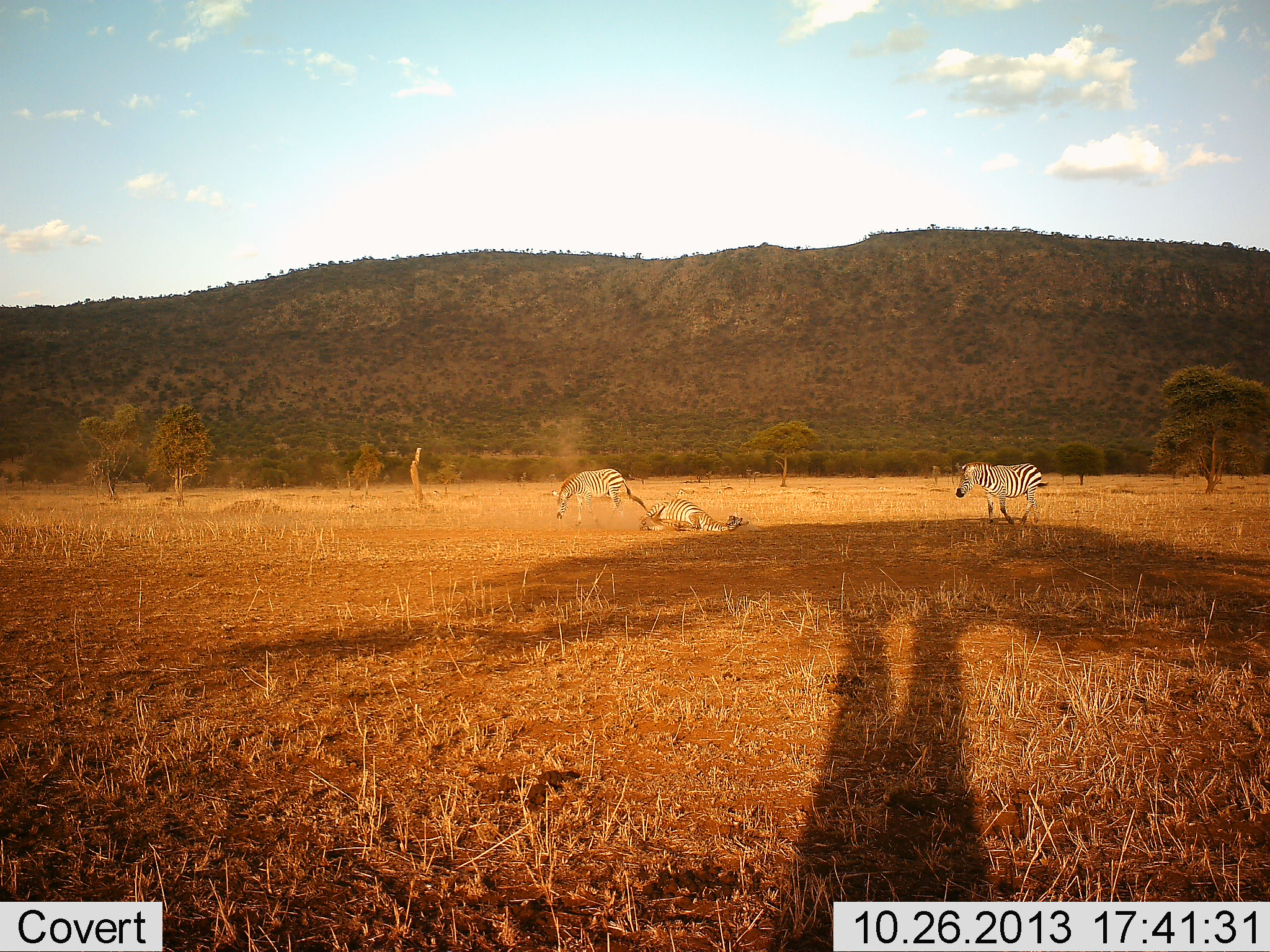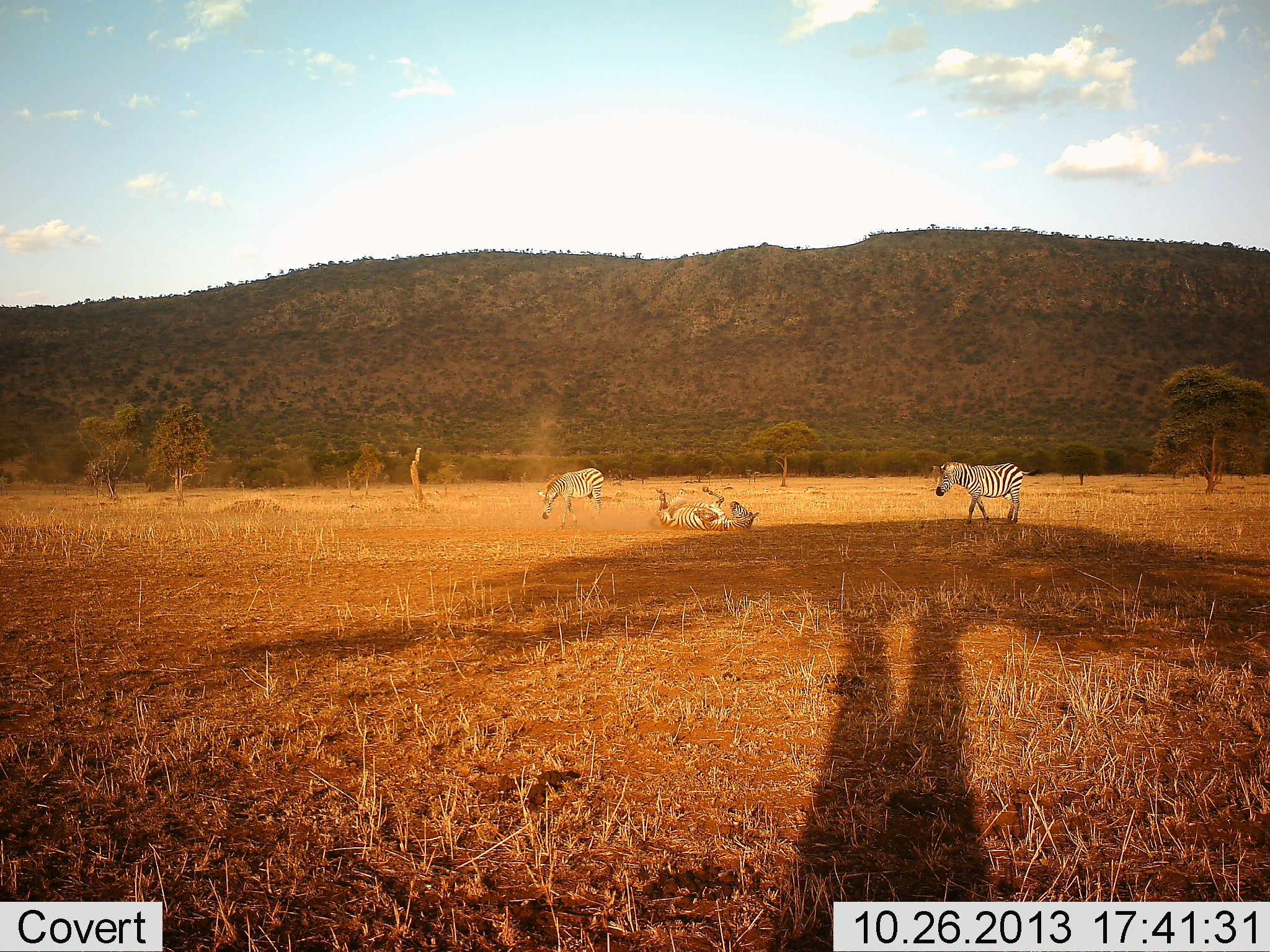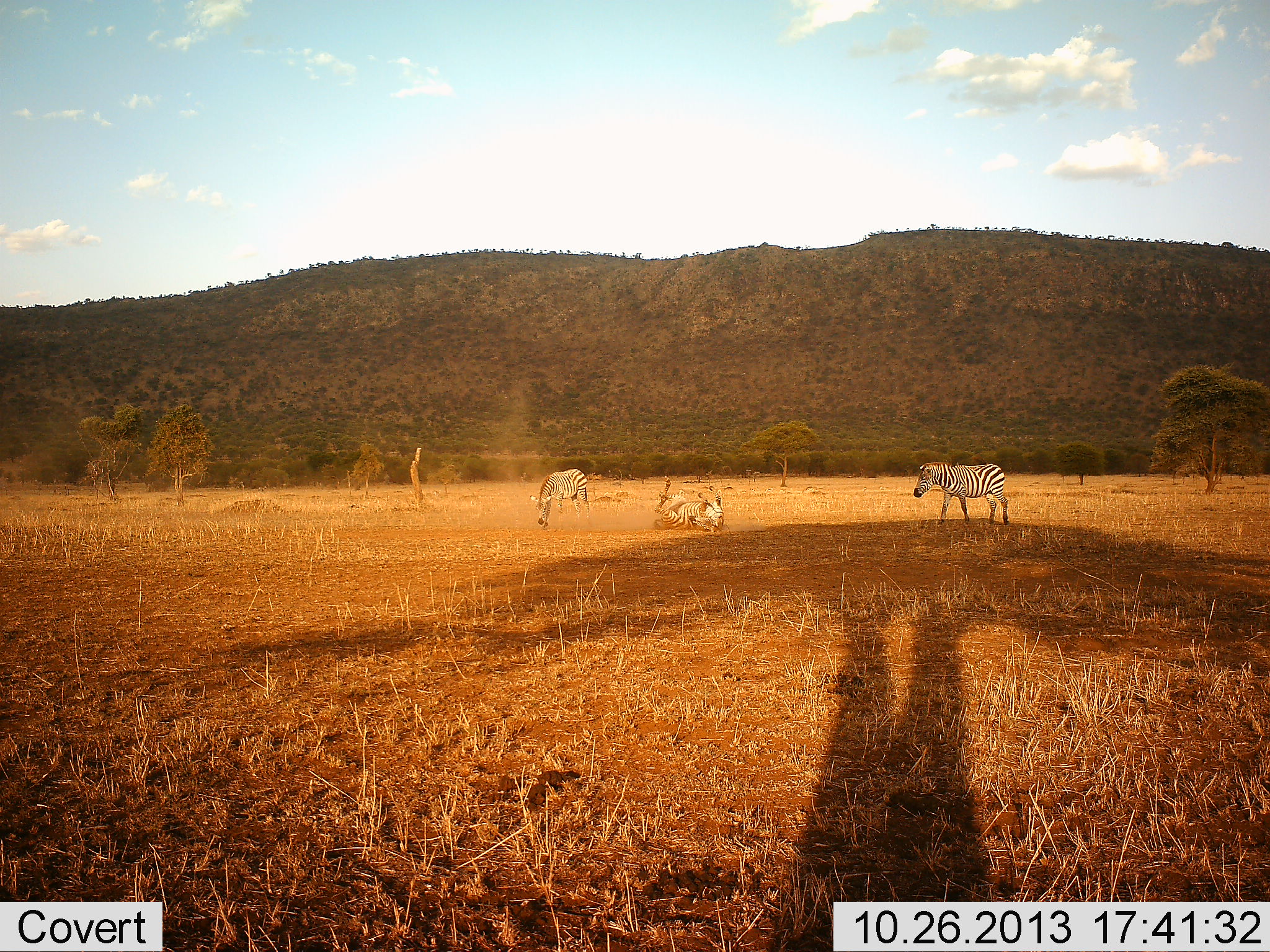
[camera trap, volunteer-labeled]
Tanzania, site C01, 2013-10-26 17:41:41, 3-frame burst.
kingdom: Animalia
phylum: Chordata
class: Mammalia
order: Perissodactyla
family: Equidae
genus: Equus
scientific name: Equus quagga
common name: plains zebra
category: zebra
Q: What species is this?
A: Zebra (plains zebra) (Equus quagga).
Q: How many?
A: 3.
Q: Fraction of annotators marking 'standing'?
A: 37%.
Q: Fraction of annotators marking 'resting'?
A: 26%.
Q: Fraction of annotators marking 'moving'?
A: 71%.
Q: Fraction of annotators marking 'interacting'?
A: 29%.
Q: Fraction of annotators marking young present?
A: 1%.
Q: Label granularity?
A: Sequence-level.